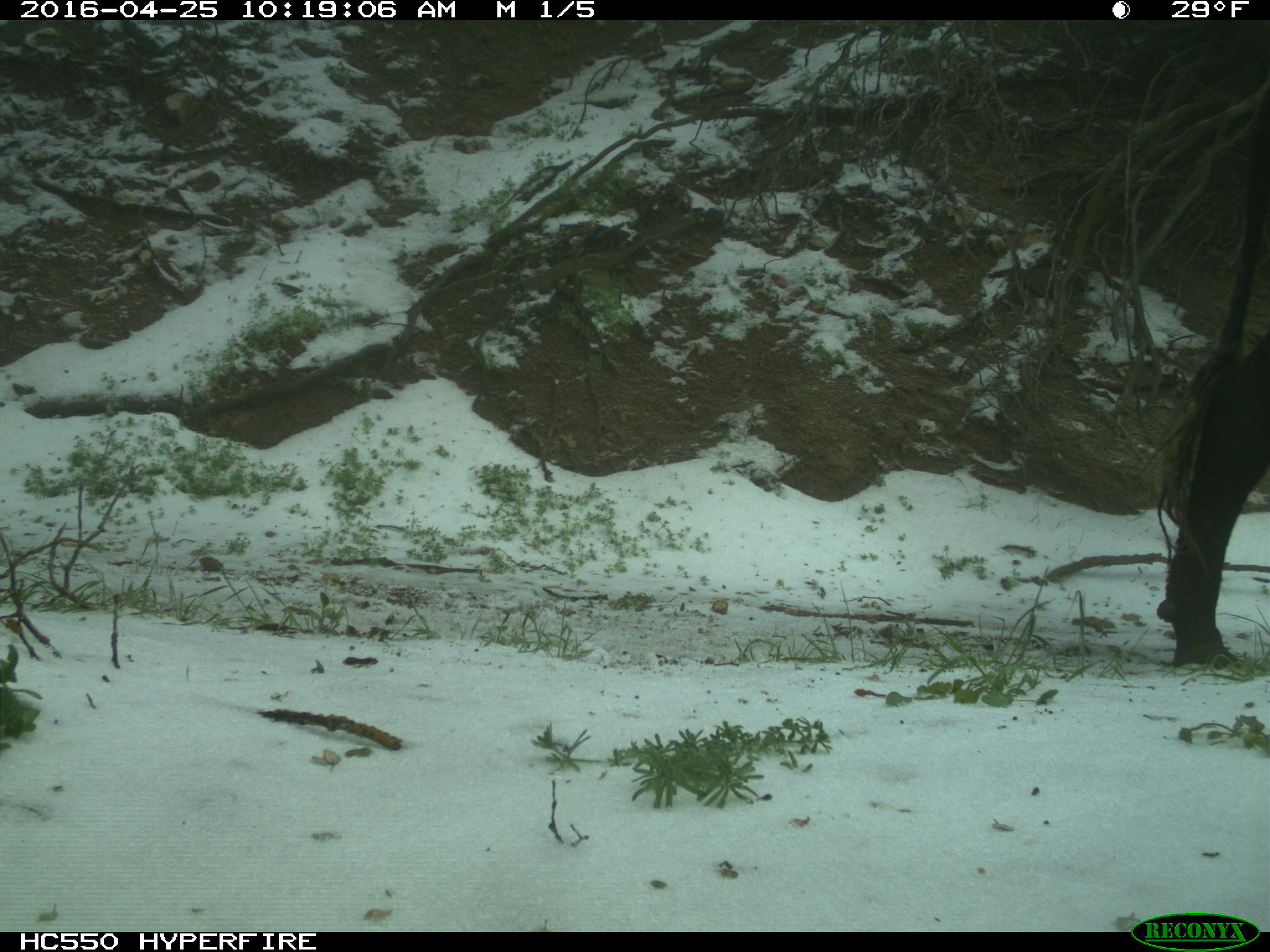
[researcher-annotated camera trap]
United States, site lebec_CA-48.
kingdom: Animalia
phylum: Chordata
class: Mammalia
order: Artiodactyla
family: Bovidae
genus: Bos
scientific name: Bos taurus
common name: domestic cow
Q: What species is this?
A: Bos taurus (domestic cow).